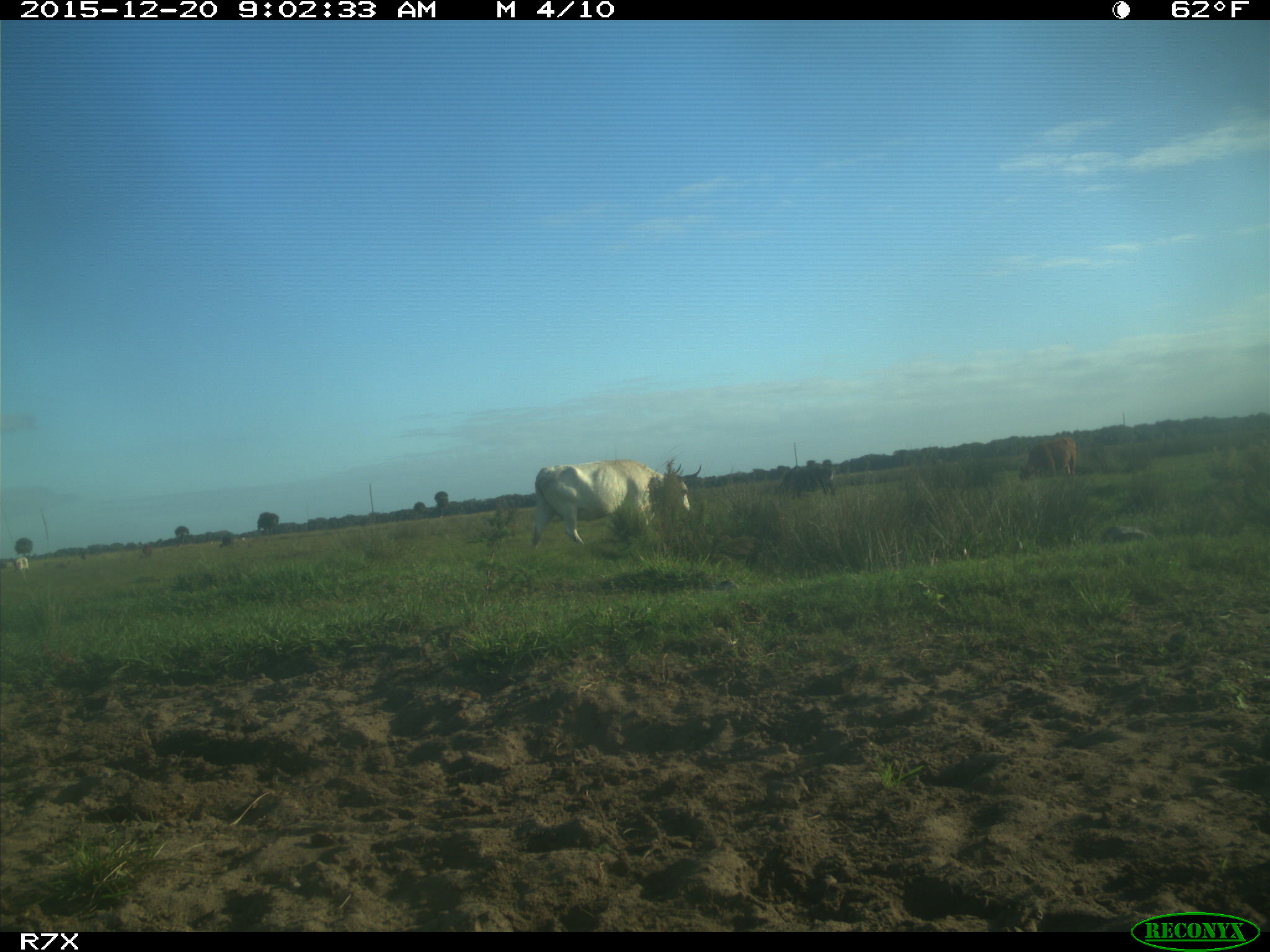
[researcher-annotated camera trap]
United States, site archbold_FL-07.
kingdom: Animalia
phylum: Chordata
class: Mammalia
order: Artiodactyla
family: Bovidae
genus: Bos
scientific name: Bos taurus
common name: domestic cow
Bos taurus (domestic cow).